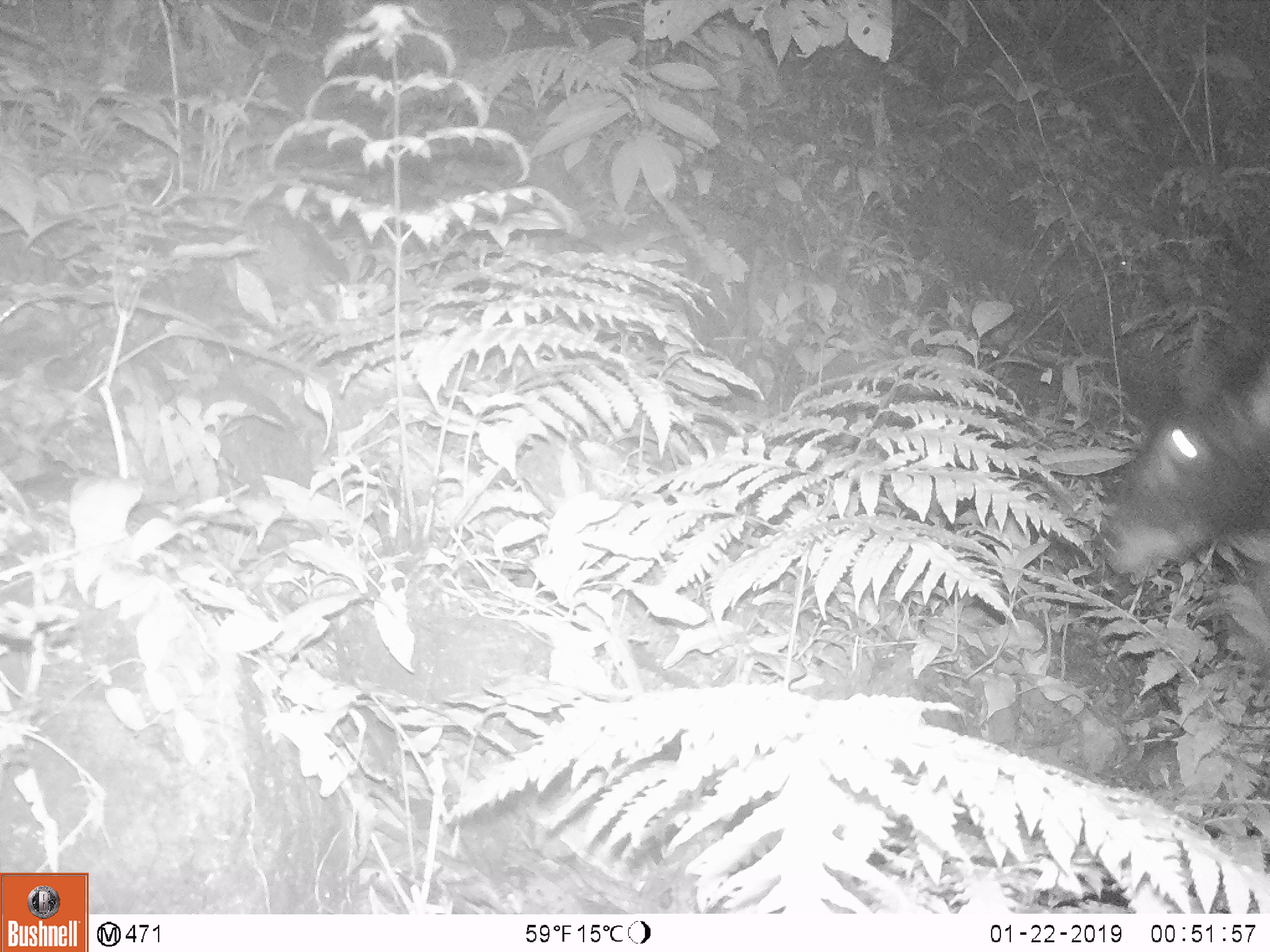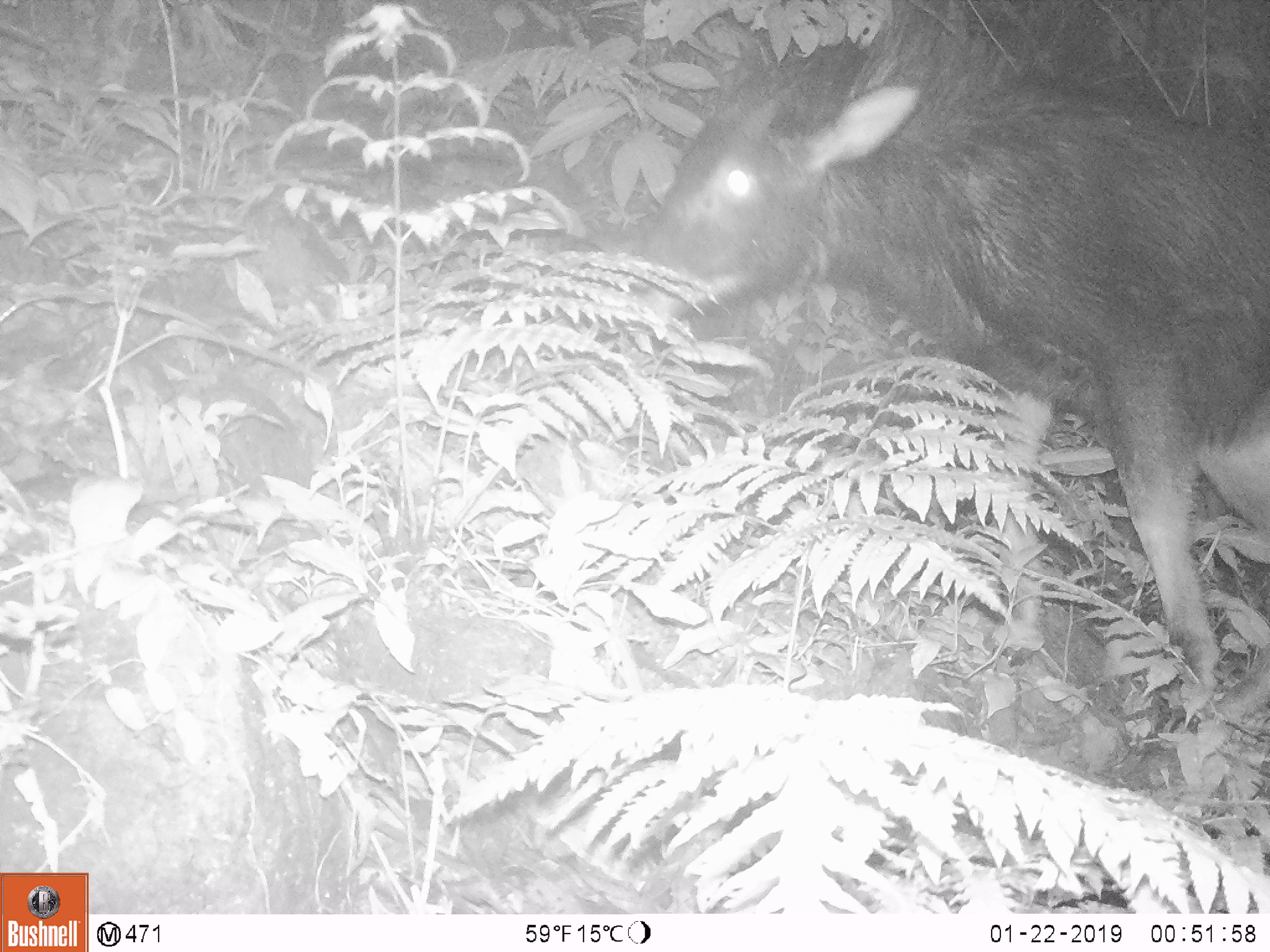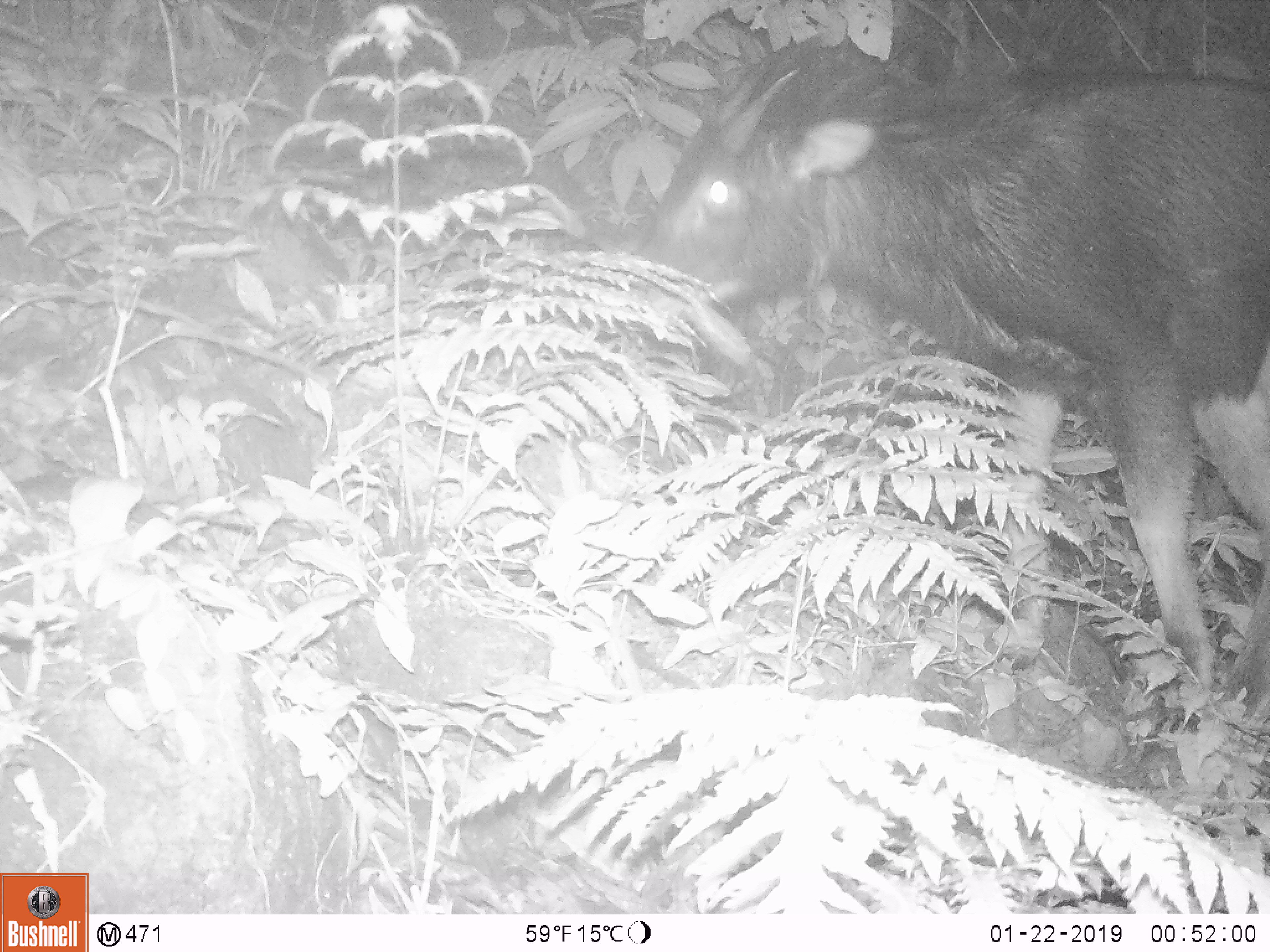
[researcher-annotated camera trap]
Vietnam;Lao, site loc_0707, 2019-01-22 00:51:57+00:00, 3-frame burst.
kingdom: Animalia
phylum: Chordata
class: Mammalia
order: Artiodactyla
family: Bovidae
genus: Capricornis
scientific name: Capricornis sumatraensis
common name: chinese serow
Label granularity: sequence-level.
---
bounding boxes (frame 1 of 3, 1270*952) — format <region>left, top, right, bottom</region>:
chinese serow: <region>1099, 338, 1270, 579</region>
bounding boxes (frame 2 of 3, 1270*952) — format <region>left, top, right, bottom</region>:
chinese serow: <region>618, 0, 1270, 691</region>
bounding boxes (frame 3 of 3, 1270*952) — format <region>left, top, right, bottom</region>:
chinese serow: <region>612, 30, 1270, 733</region>